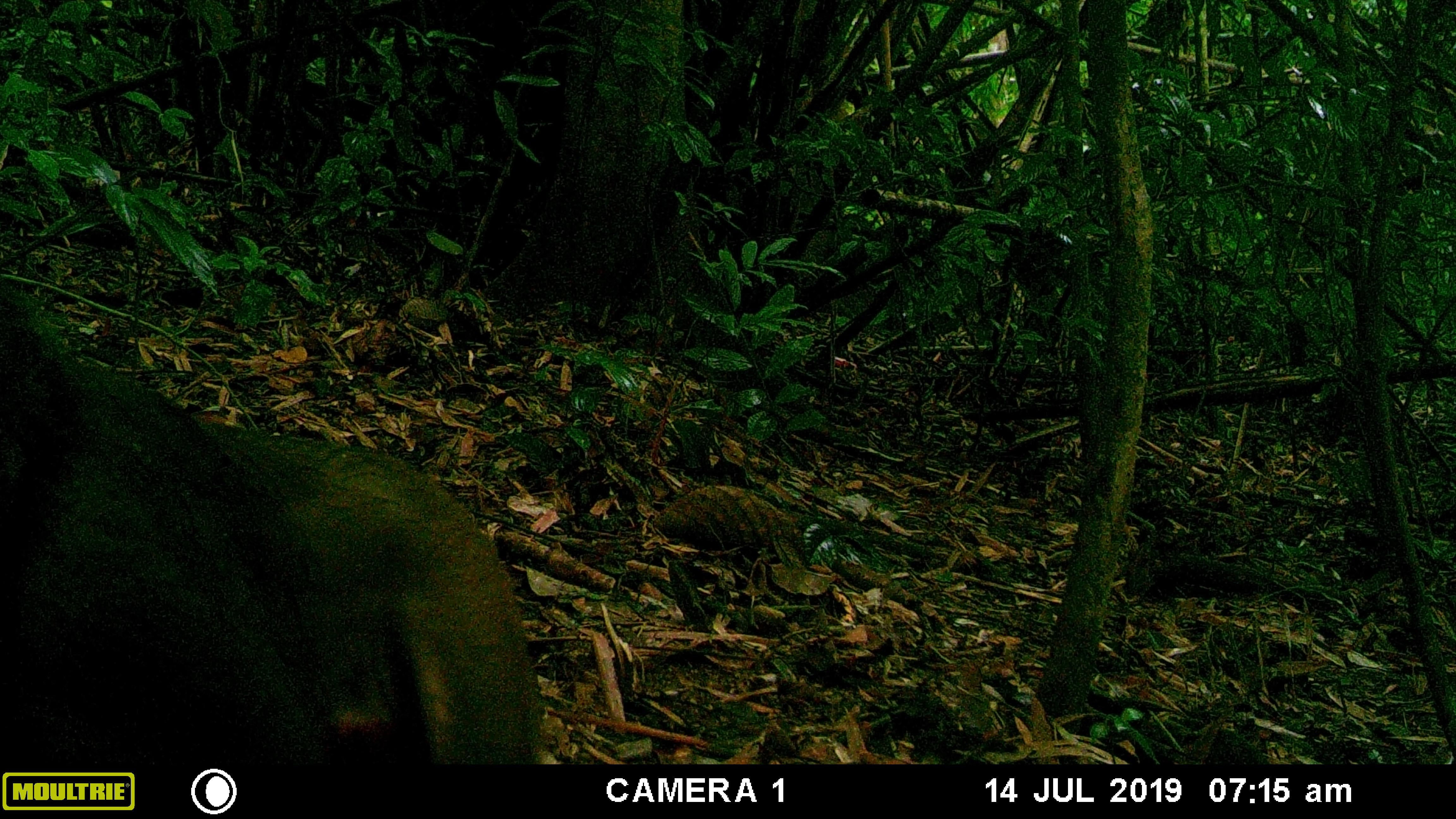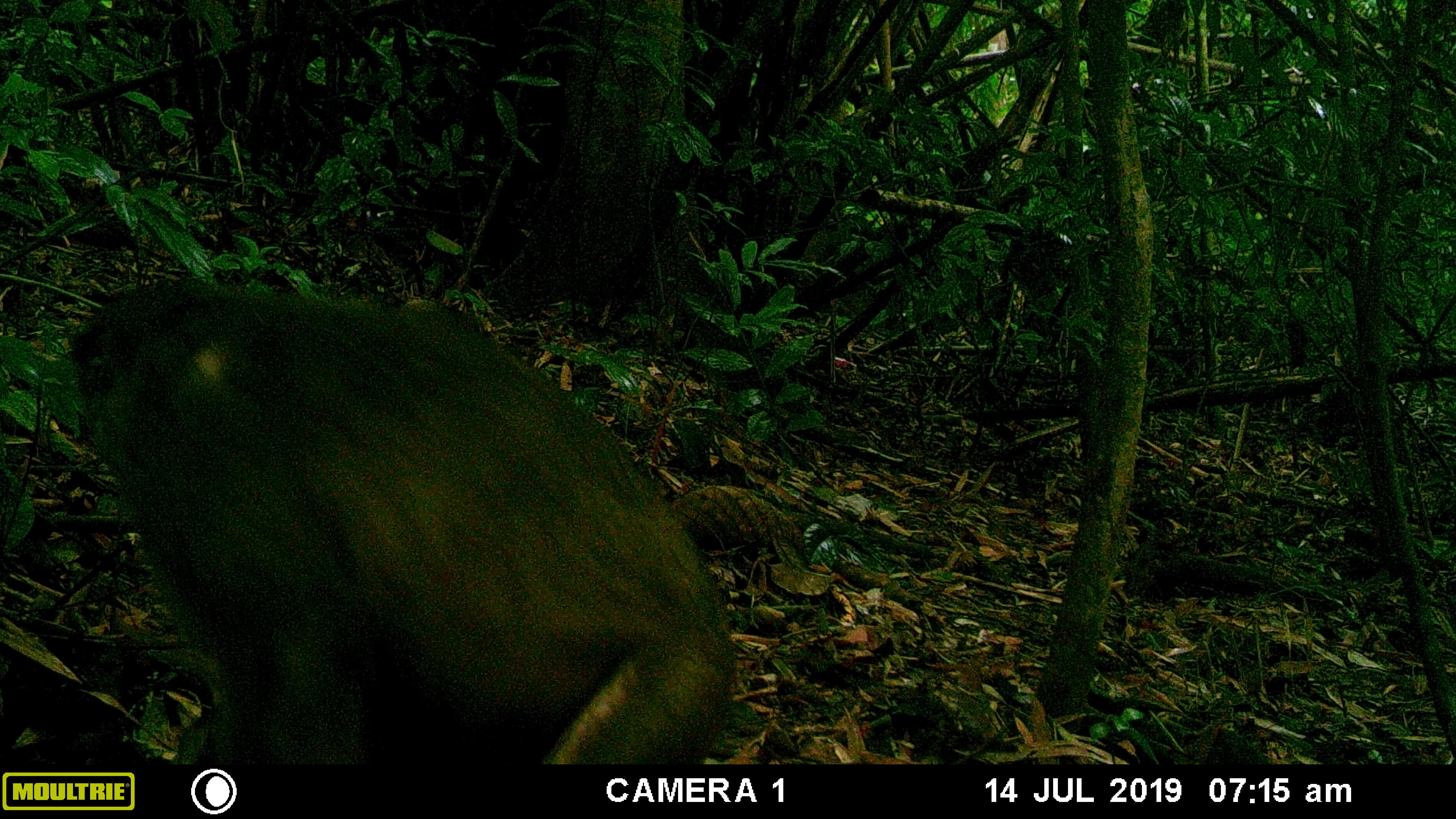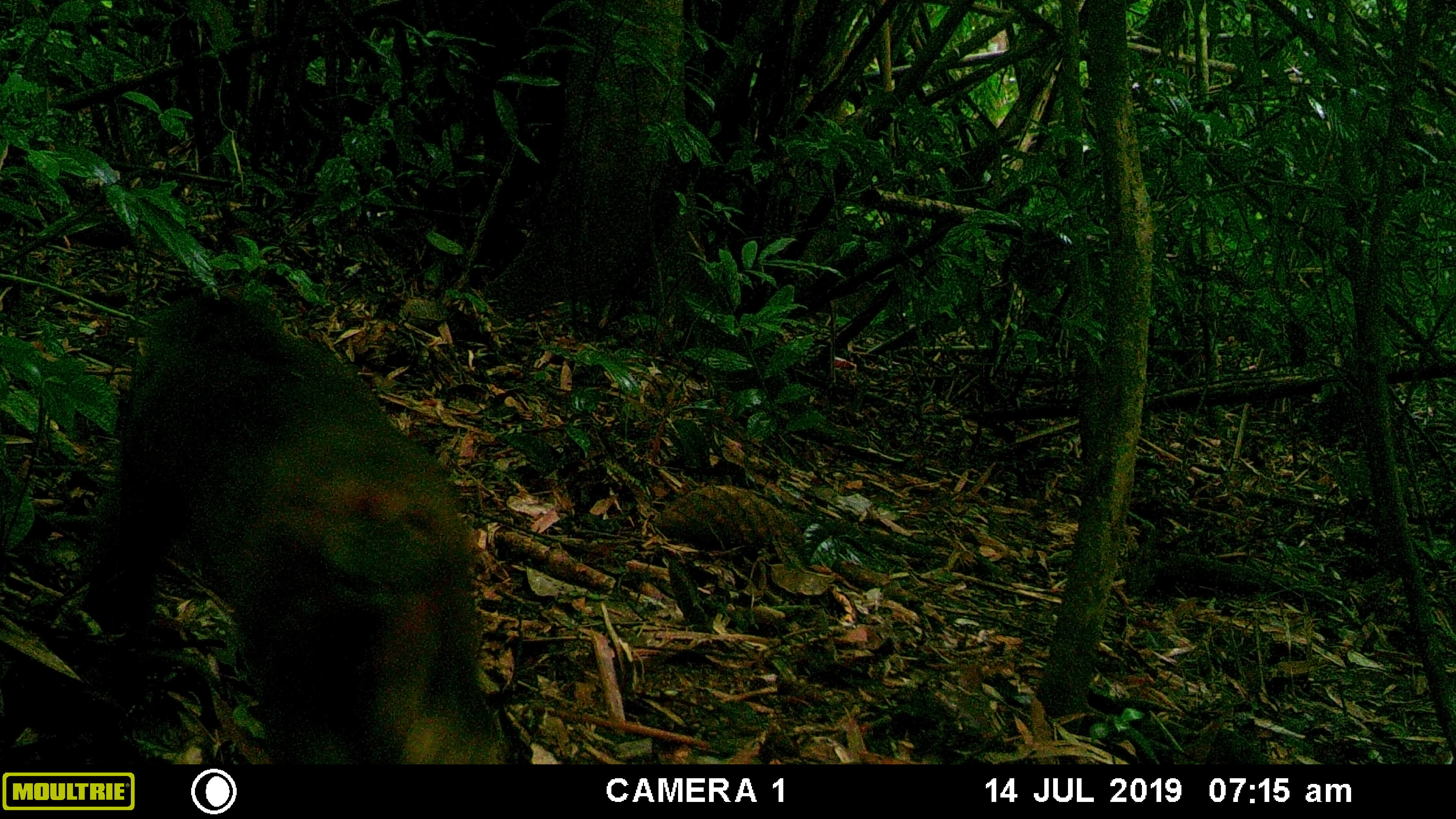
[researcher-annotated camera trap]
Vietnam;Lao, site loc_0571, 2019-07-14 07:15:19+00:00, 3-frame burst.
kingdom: Animalia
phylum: Chordata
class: Mammalia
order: Primates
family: Cercopithecidae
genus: Macaca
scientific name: Macaca arctoides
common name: stump-tailed macaque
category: stump tailed macaque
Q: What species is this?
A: Stump tailed macaque (stump-tailed macaque) (Macaca arctoides).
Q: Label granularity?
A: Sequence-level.